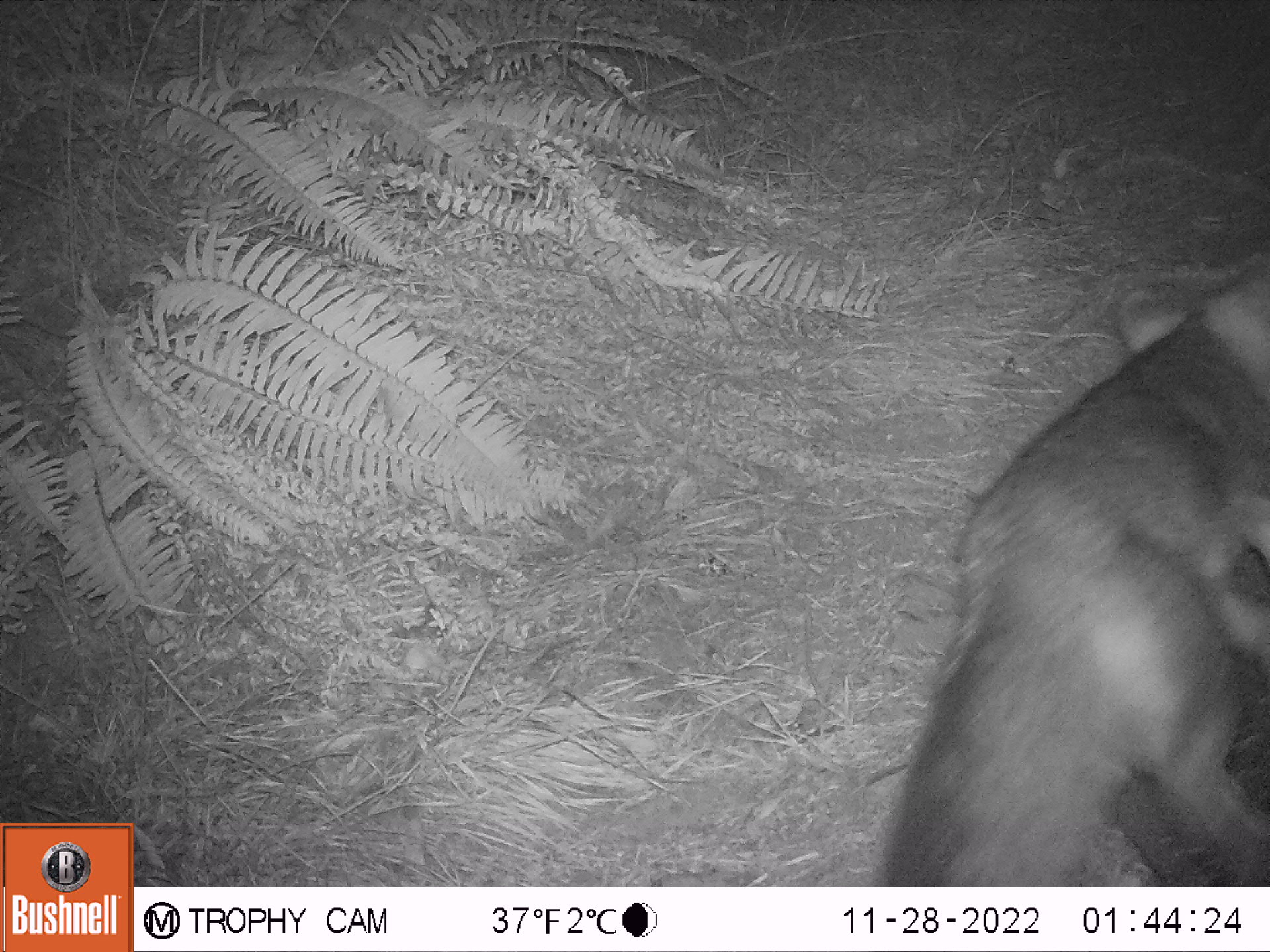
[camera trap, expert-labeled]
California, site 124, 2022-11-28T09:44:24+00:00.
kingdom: Animalia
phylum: Chordata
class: Mammalia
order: Carnivora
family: Canidae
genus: Urocyon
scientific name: Urocyon cinereoargenteus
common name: gray fox